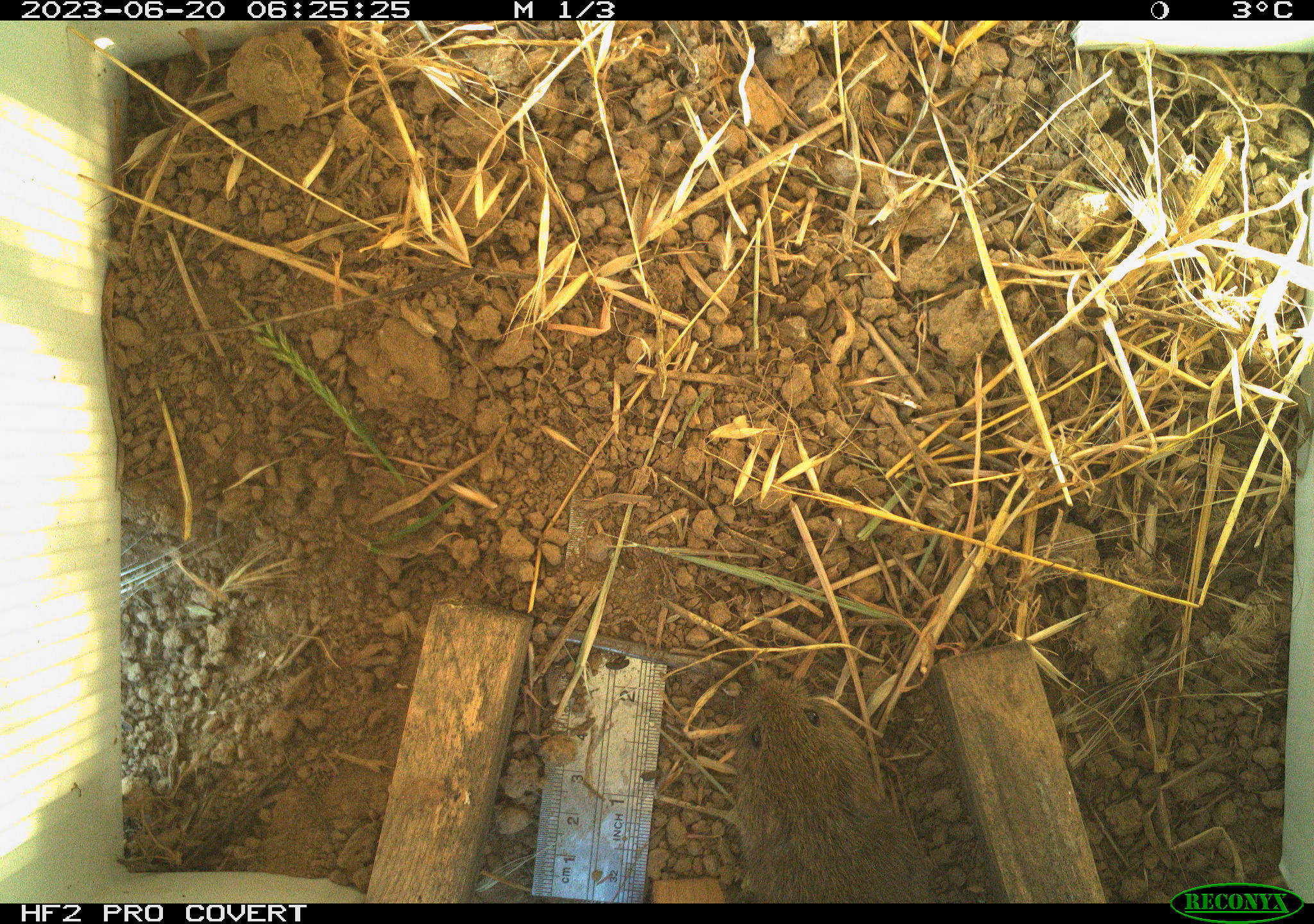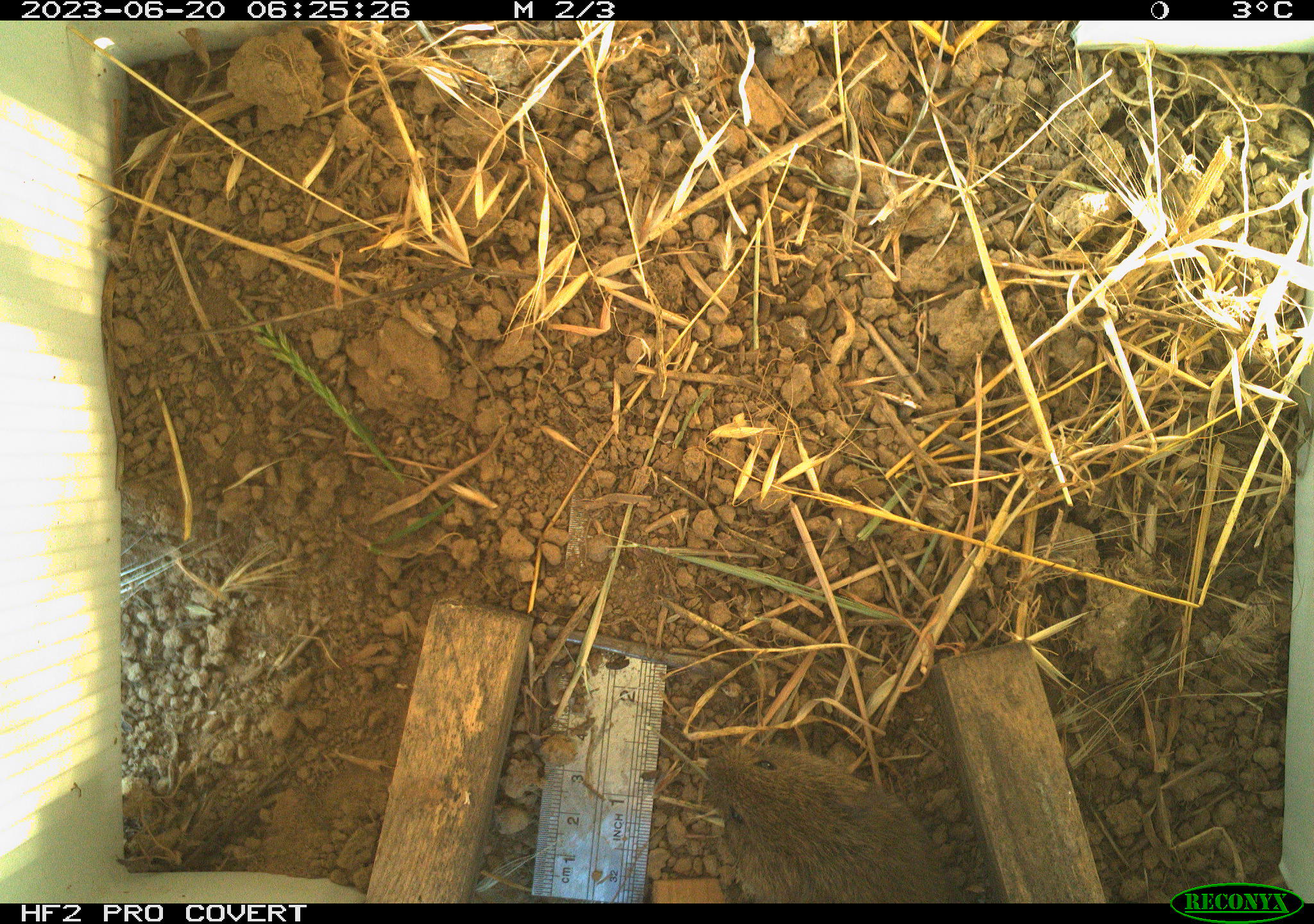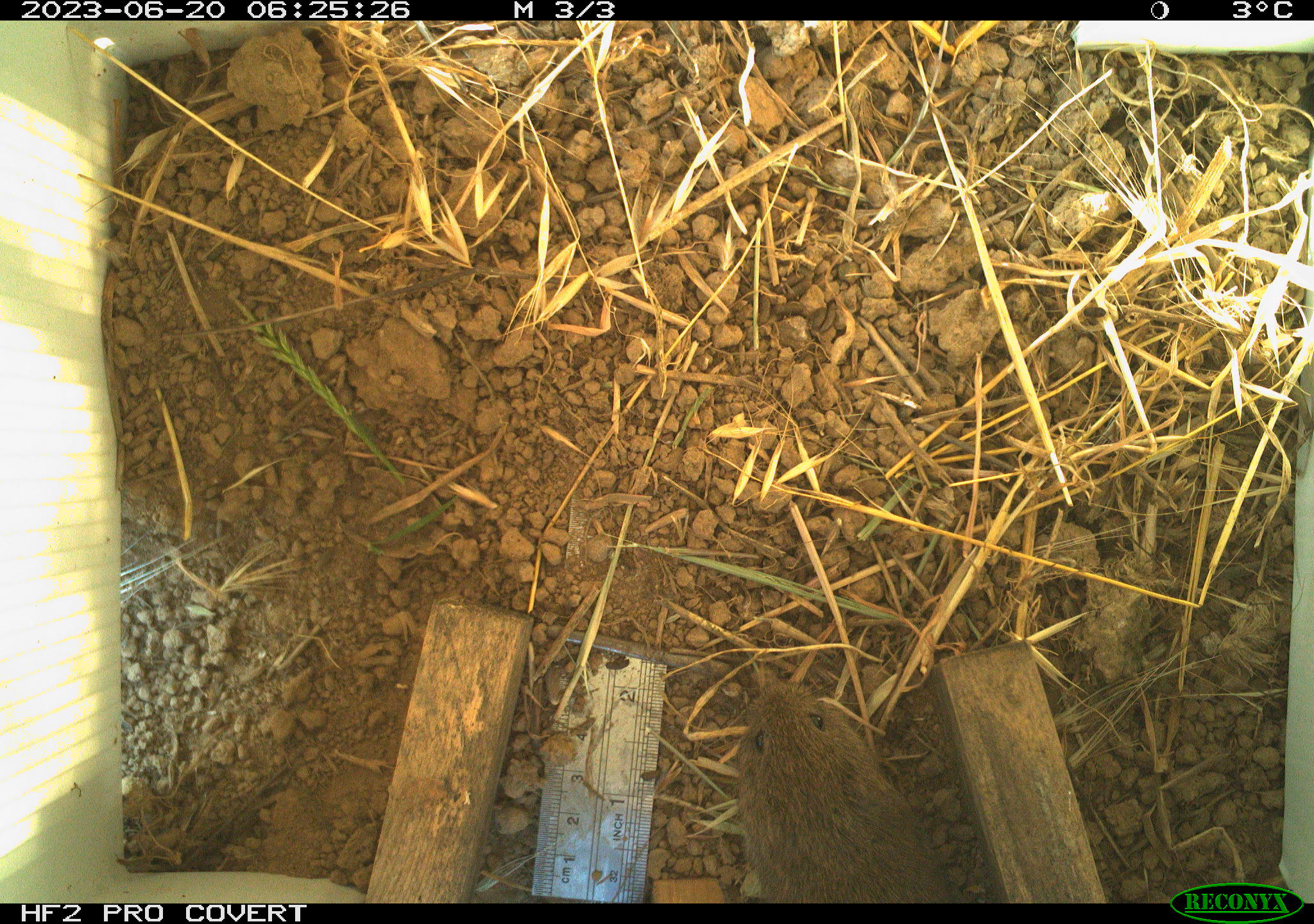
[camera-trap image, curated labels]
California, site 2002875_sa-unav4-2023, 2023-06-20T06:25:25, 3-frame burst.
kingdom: Animalia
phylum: Chordata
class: Mammalia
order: Rodentia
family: Cricetidae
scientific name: Arvicolinae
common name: voles, lemmings, and muskrats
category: arvicolinae subfamily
Arvicolinae subfamily (voles, lemmings, and muskrats) (Arvicolinae).